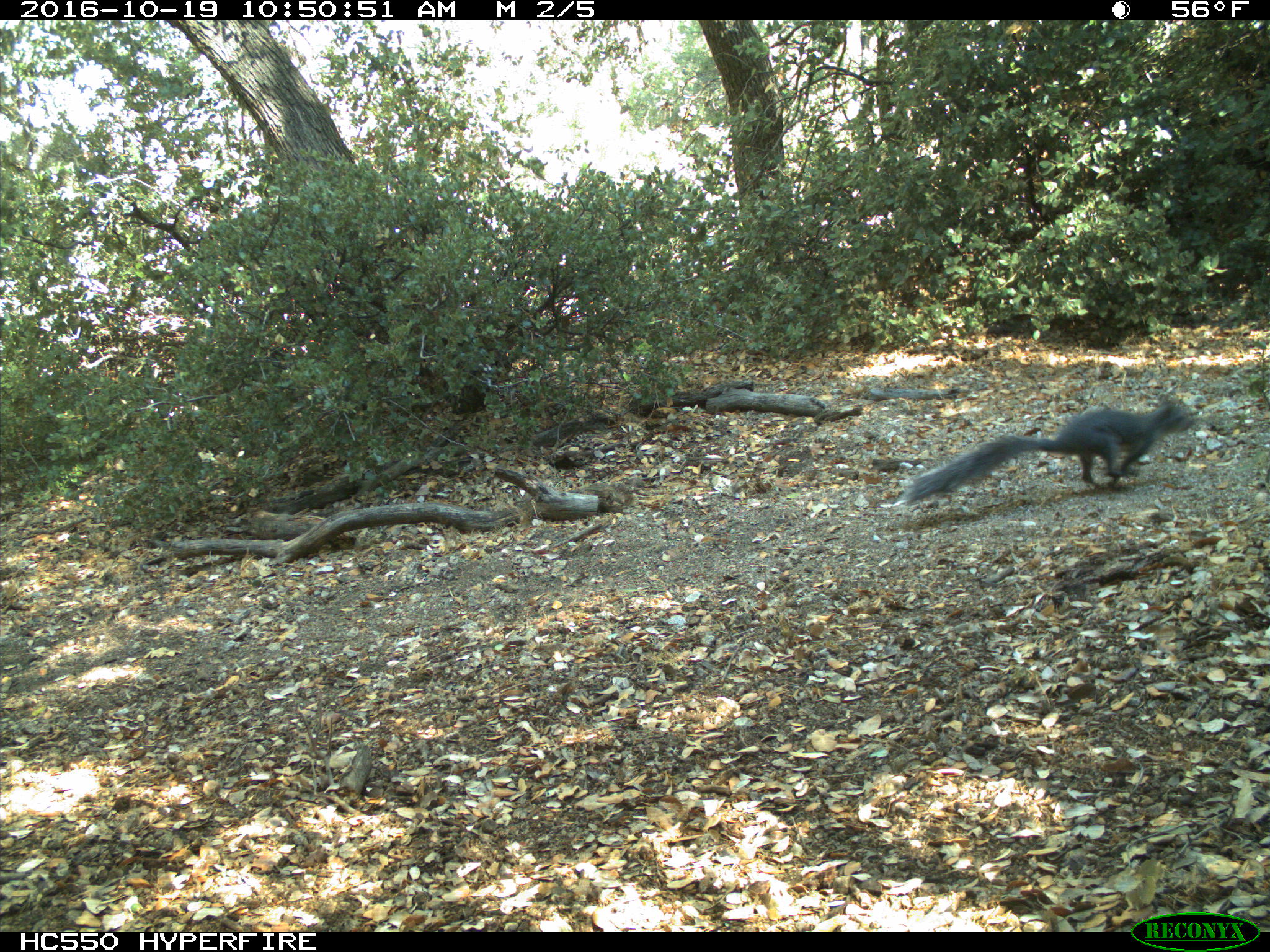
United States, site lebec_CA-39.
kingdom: Animalia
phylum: Chordata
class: Mammalia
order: Rodentia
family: Sciuridae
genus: Sciurus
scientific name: Sciurus carolinensis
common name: eastern gray squirrel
Sciurus carolinensis (eastern gray squirrel).